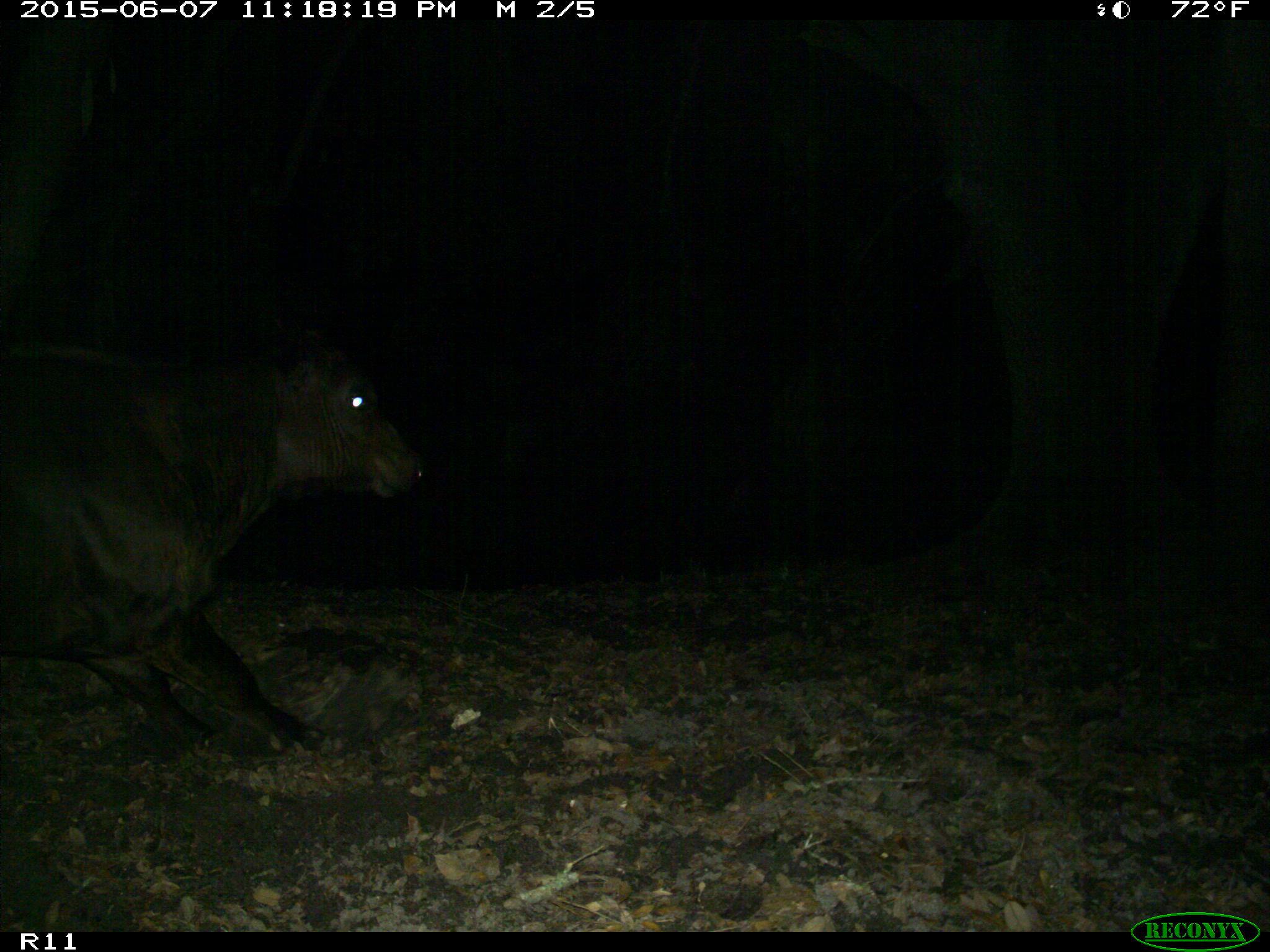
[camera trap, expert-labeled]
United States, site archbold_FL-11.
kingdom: Animalia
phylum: Chordata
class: Mammalia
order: Artiodactyla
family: Bovidae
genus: Bos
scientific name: Bos taurus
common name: domestic cow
Bos taurus (domestic cow).